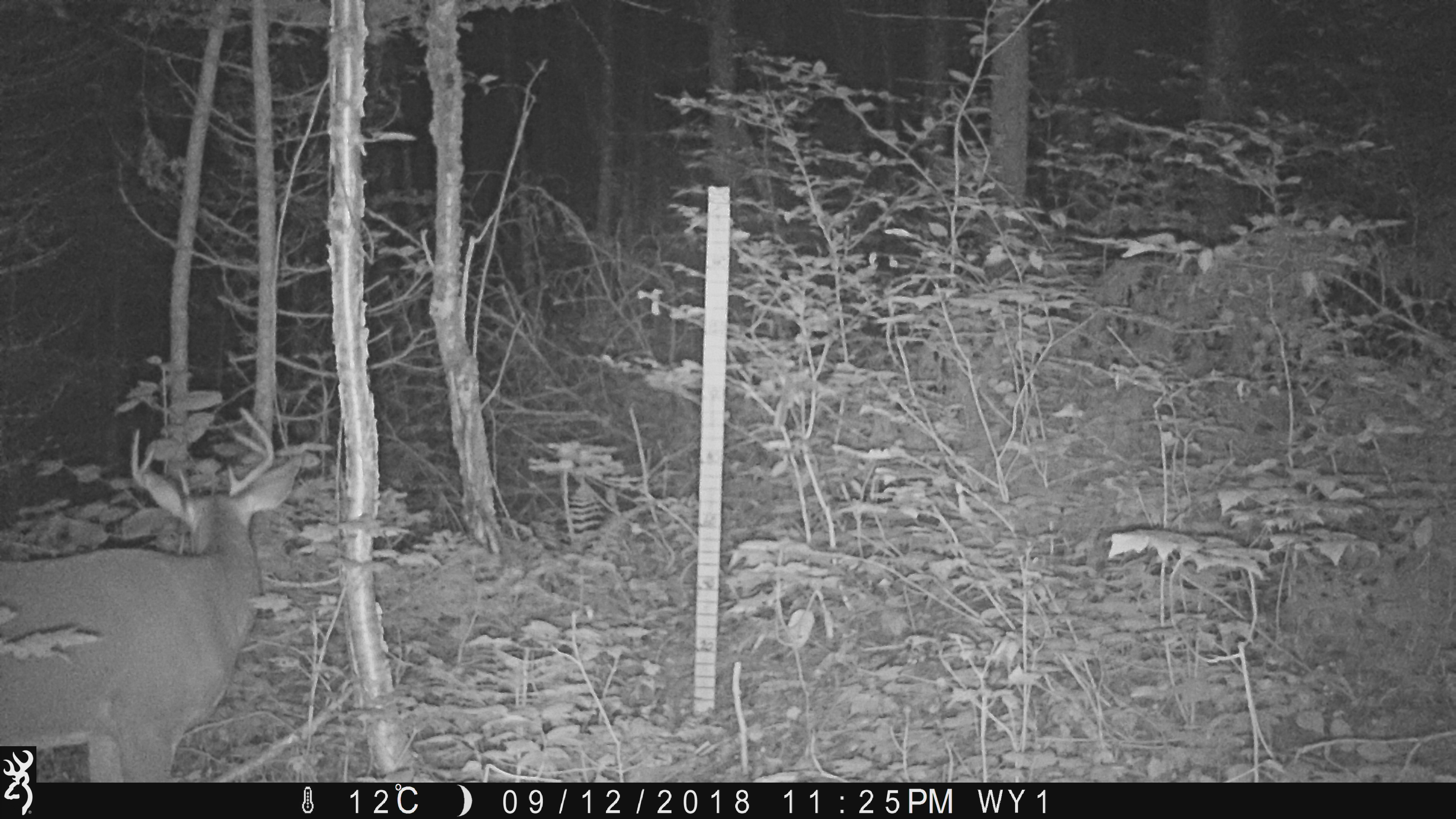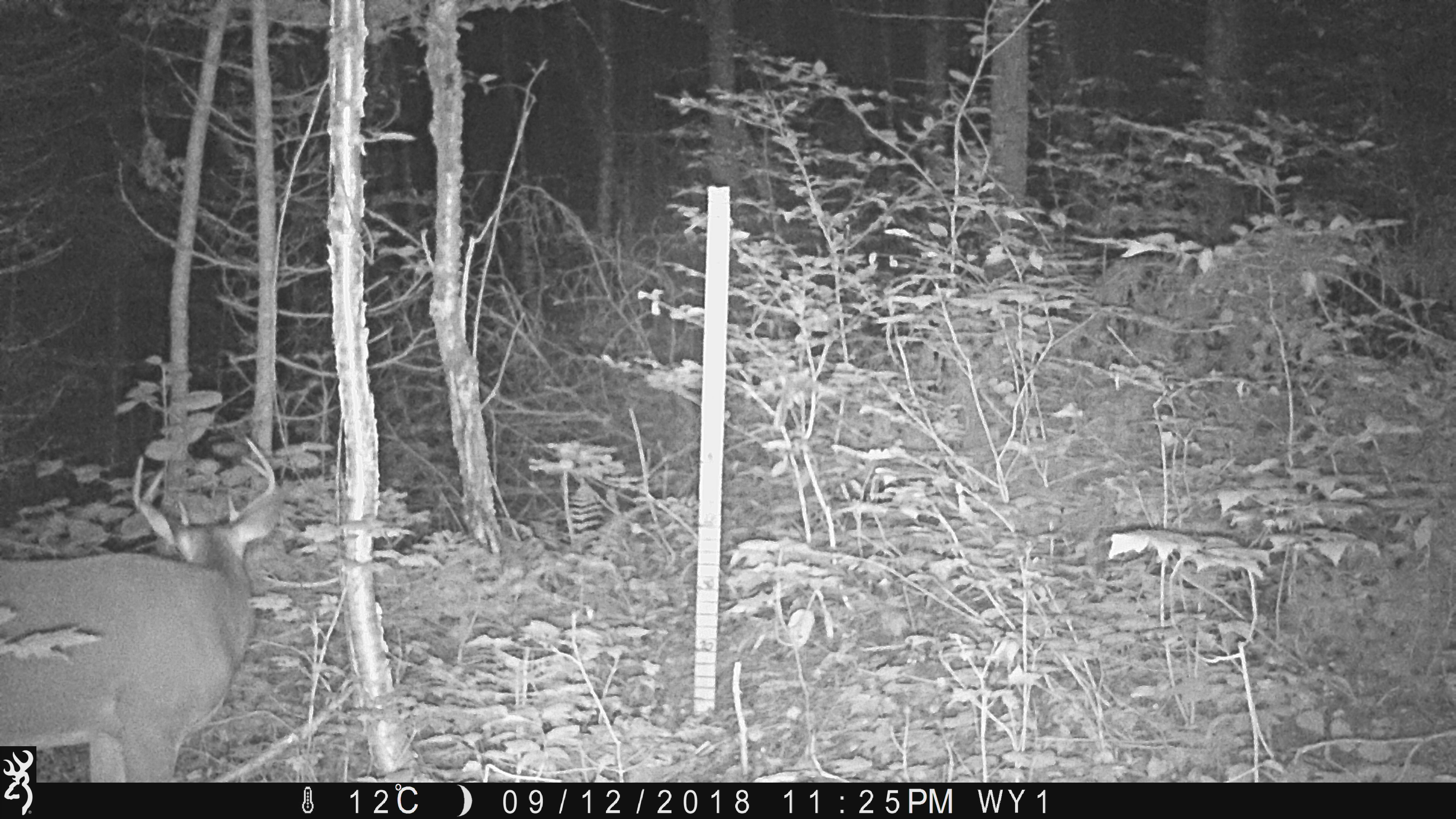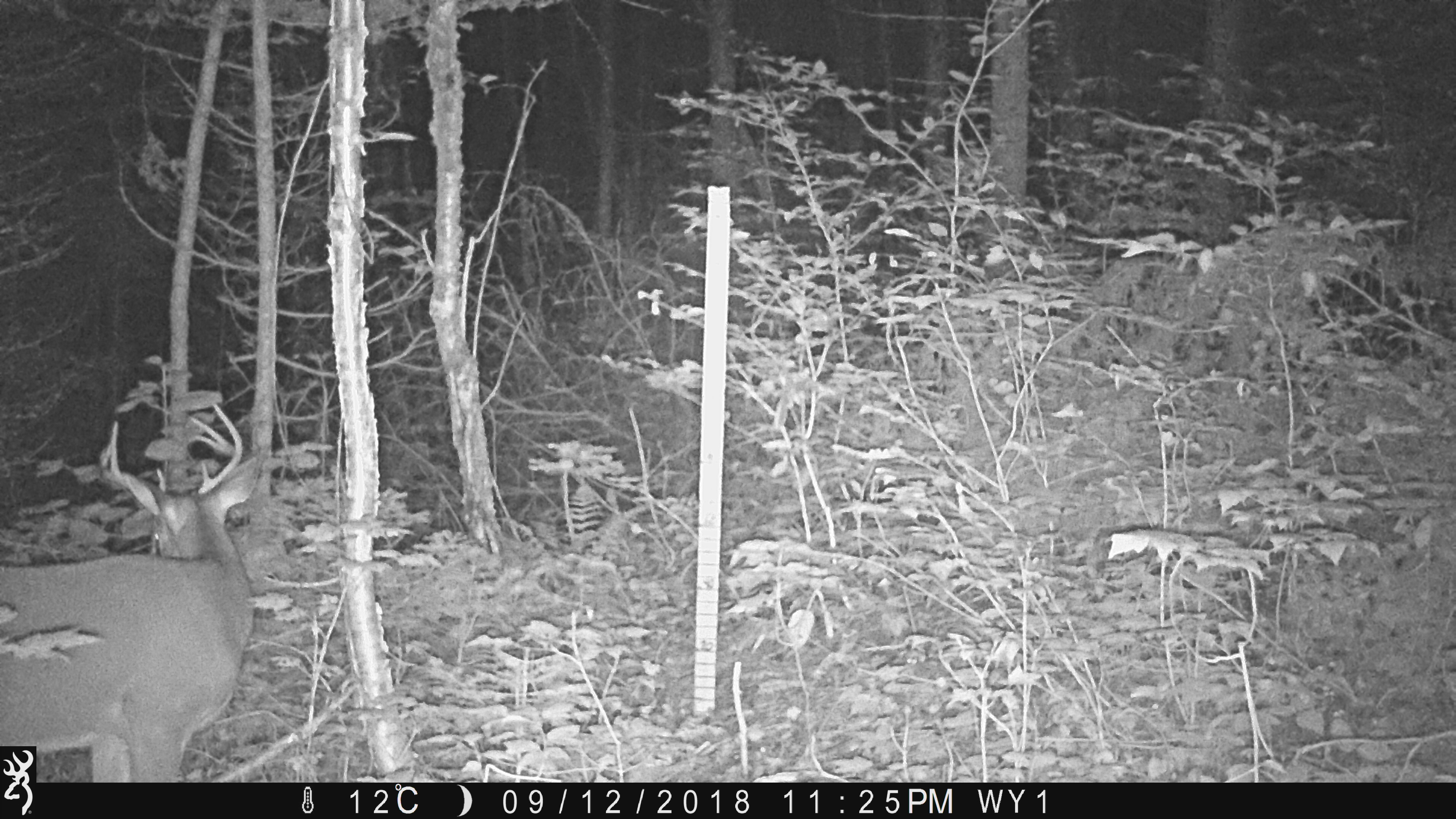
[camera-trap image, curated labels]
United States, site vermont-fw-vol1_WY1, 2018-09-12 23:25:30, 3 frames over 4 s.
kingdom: Animalia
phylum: Chordata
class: Mammalia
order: Artiodactyla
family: Cervidae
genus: Odocoileus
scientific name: Odocoileus virginianus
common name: white-tailed deer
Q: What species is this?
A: White-tailed deer (Odocoileus virginianus).